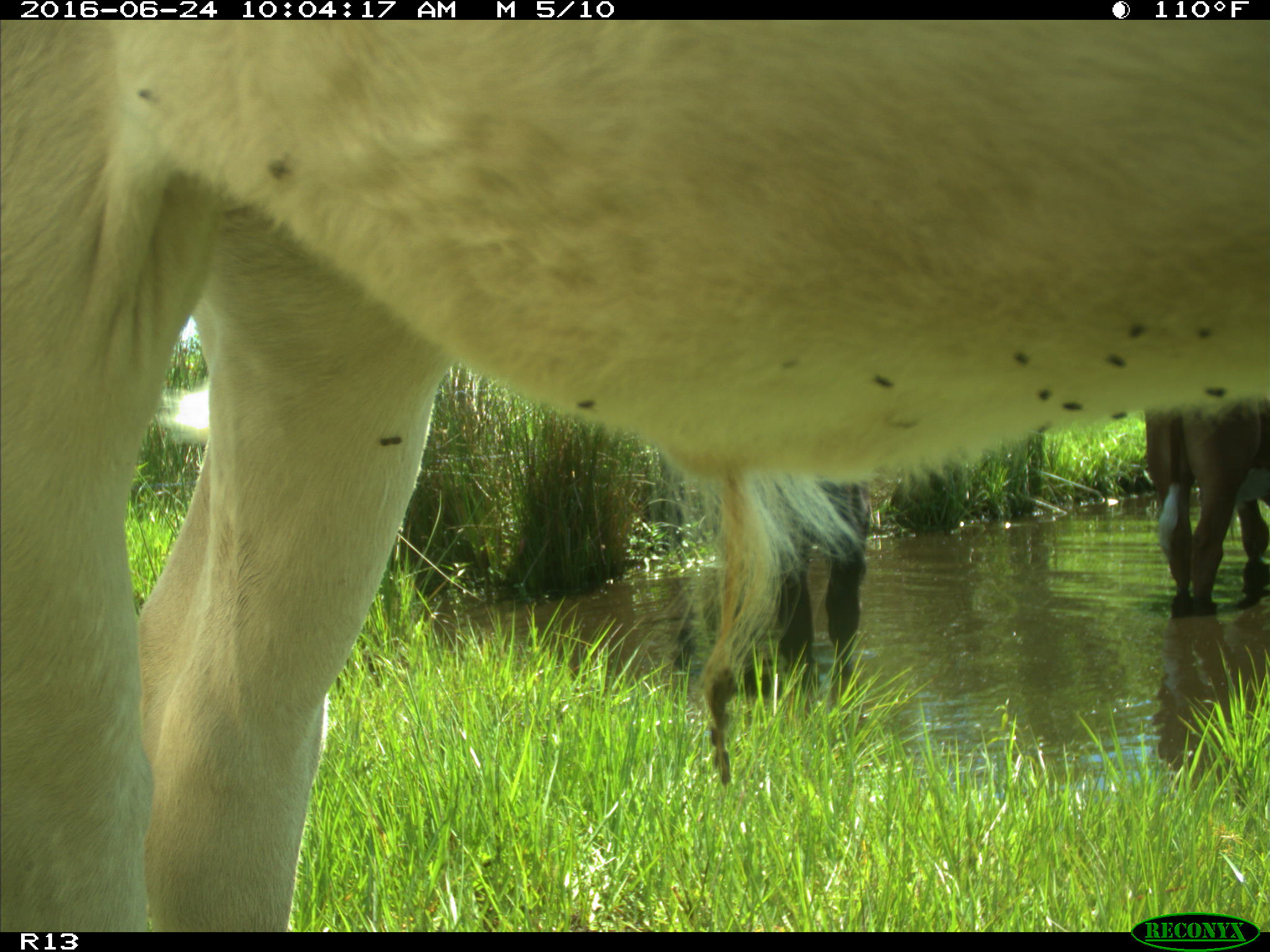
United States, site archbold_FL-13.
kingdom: Animalia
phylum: Chordata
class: Mammalia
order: Artiodactyla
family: Bovidae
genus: Bos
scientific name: Bos taurus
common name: domestic cow